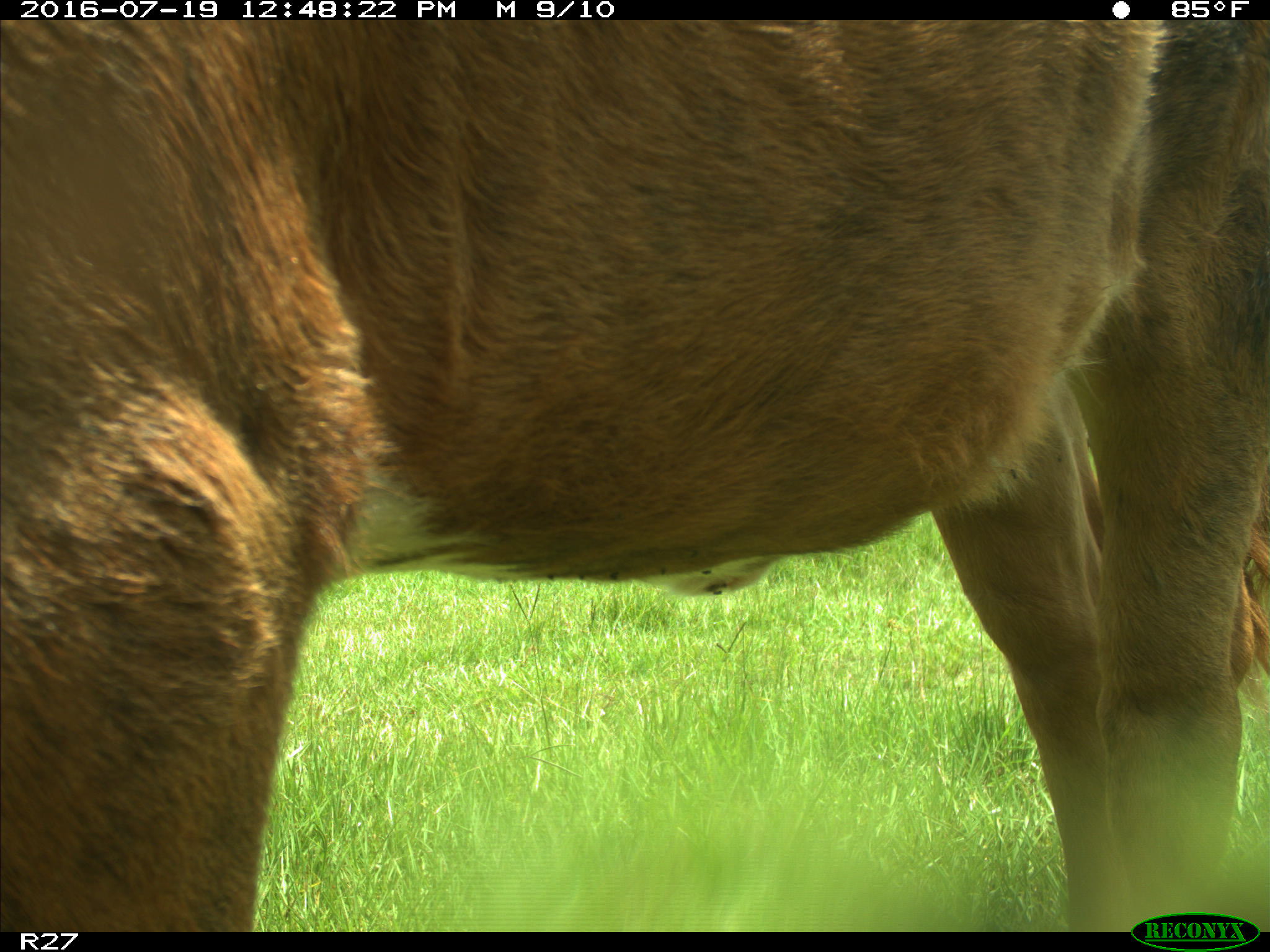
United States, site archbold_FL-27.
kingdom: Animalia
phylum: Chordata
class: Mammalia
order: Artiodactyla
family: Bovidae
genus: Bos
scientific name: Bos taurus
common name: domestic cow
Bos taurus (domestic cow).